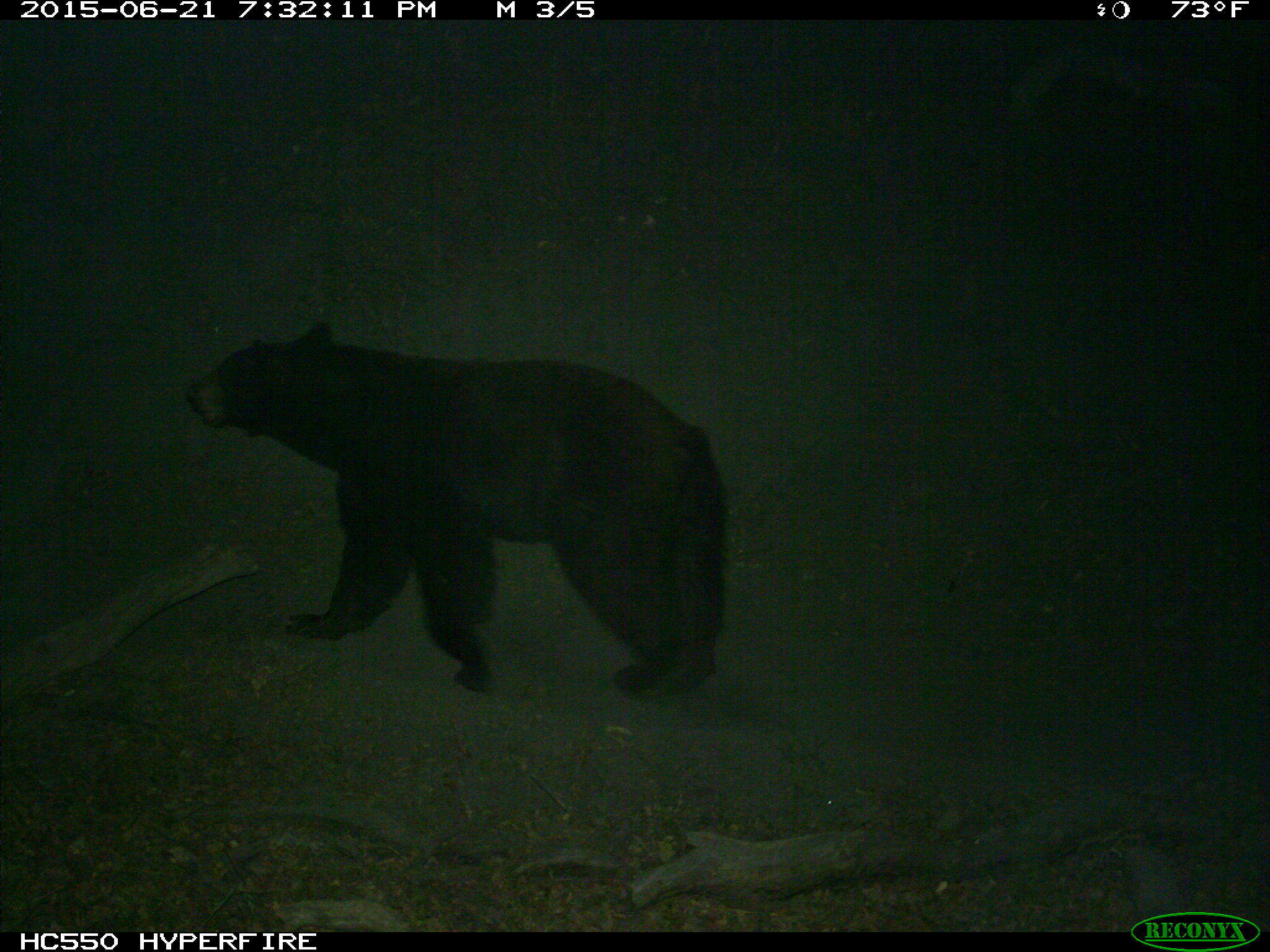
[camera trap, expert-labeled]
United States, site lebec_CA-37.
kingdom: Animalia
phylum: Chordata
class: Mammalia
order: Carnivora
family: Ursidae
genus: Ursus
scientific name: Ursus americanus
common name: american black bear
Ursus americanus (american black bear).